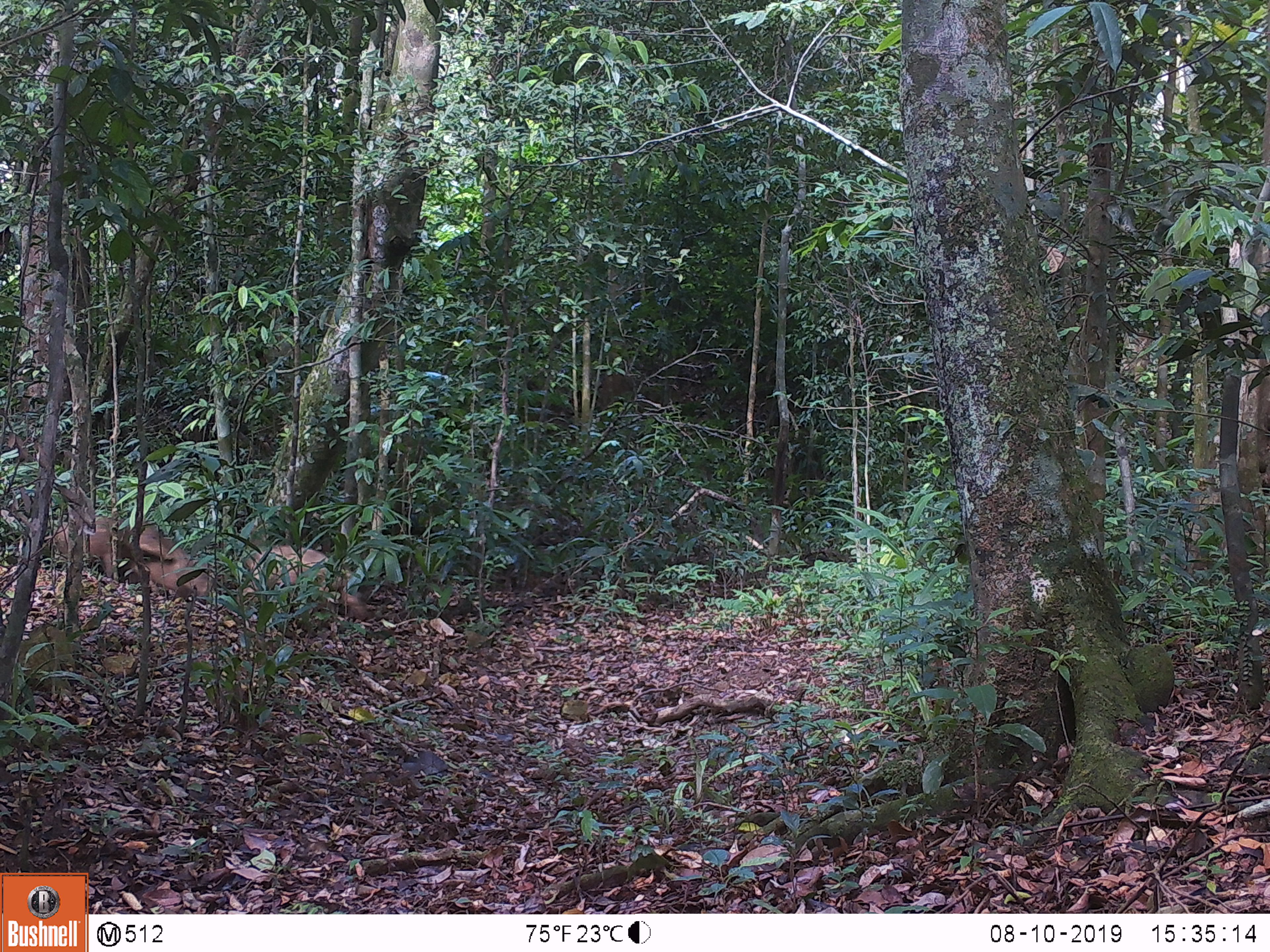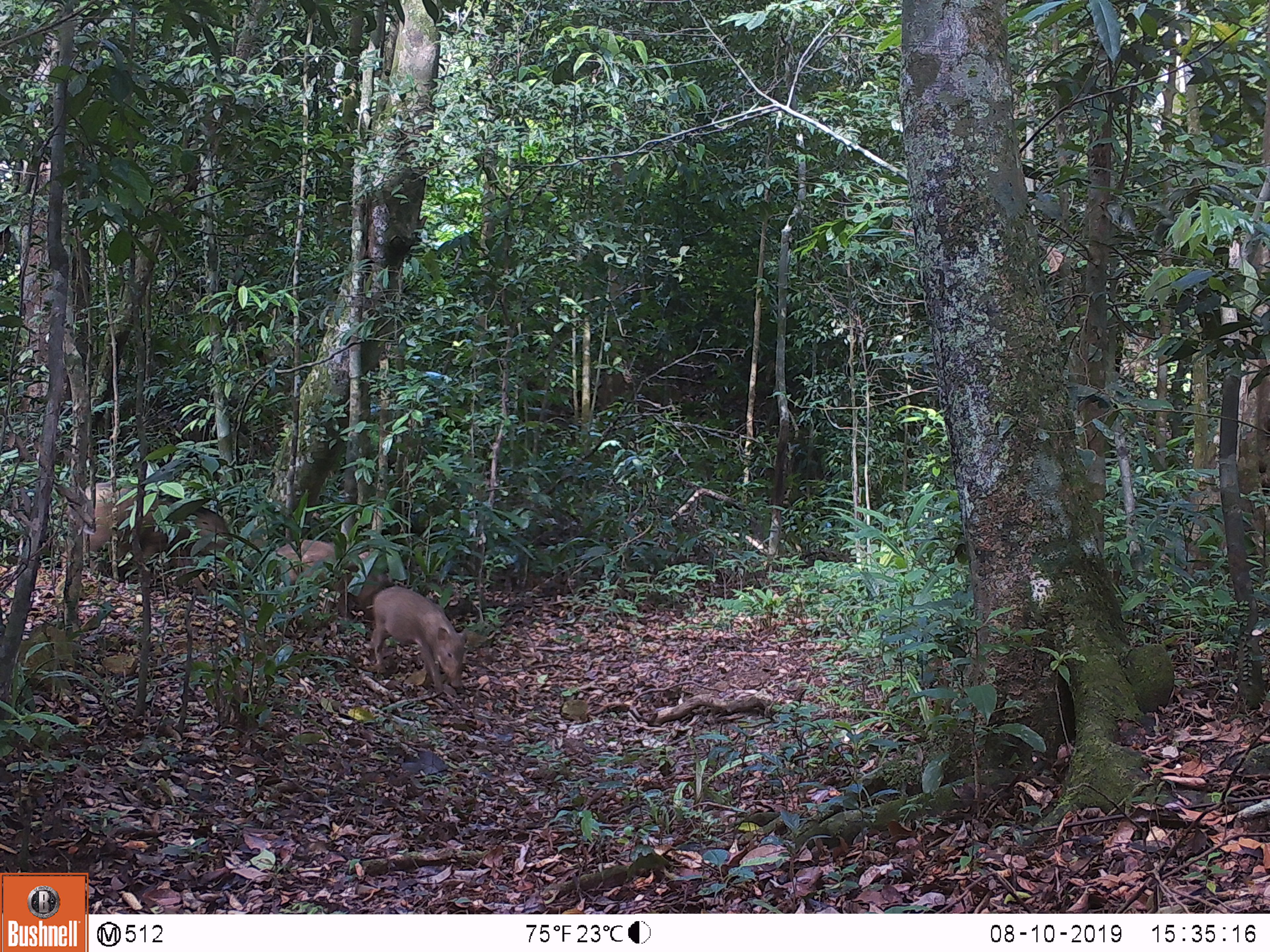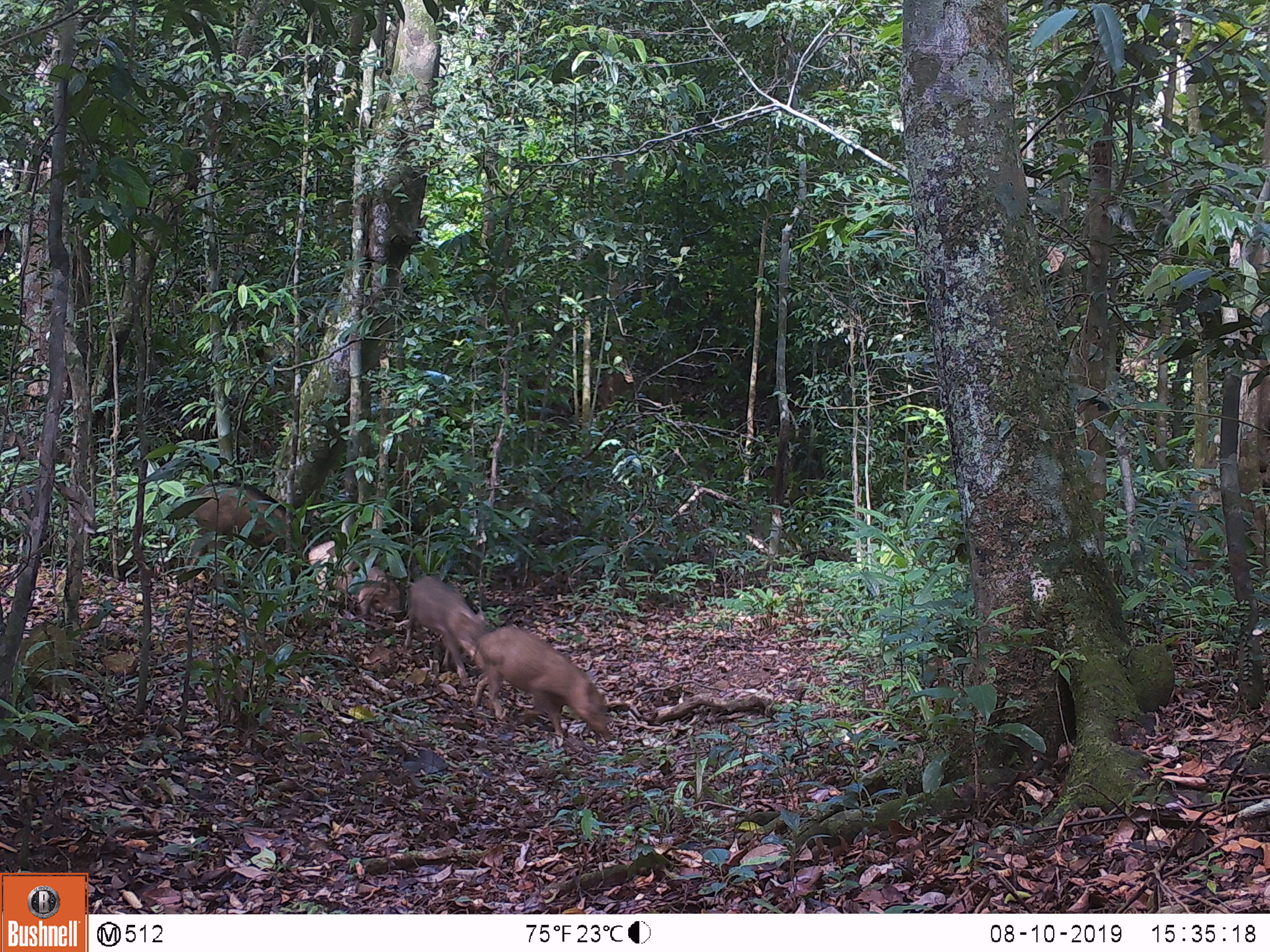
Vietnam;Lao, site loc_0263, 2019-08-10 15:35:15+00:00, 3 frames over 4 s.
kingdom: Animalia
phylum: Chordata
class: Mammalia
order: Artiodactyla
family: Suidae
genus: Sus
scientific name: Sus scrofa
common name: eurasian wild pig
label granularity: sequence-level